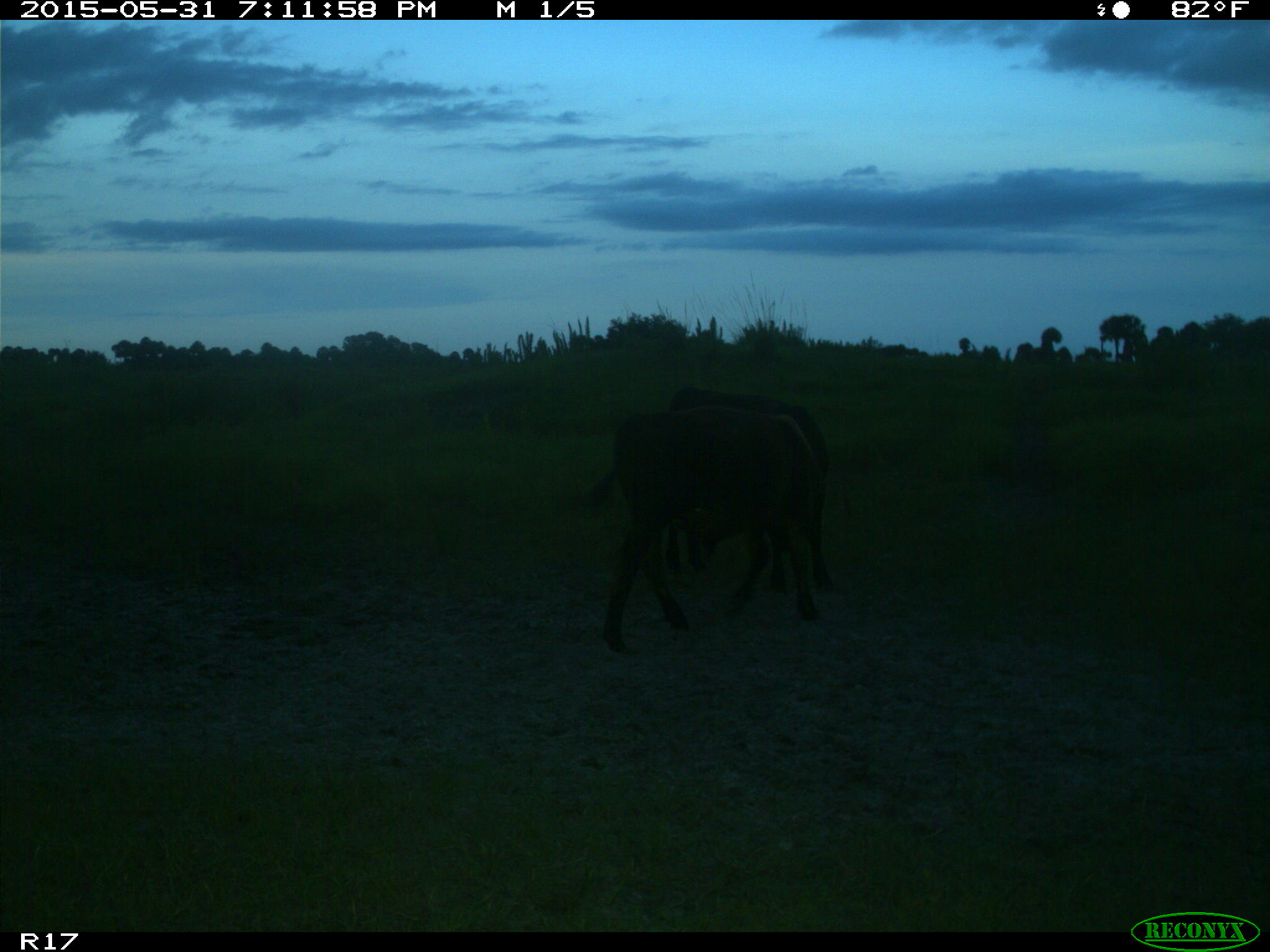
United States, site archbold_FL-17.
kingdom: Animalia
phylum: Chordata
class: Mammalia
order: Artiodactyla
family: Bovidae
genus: Bos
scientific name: Bos taurus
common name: domestic cow